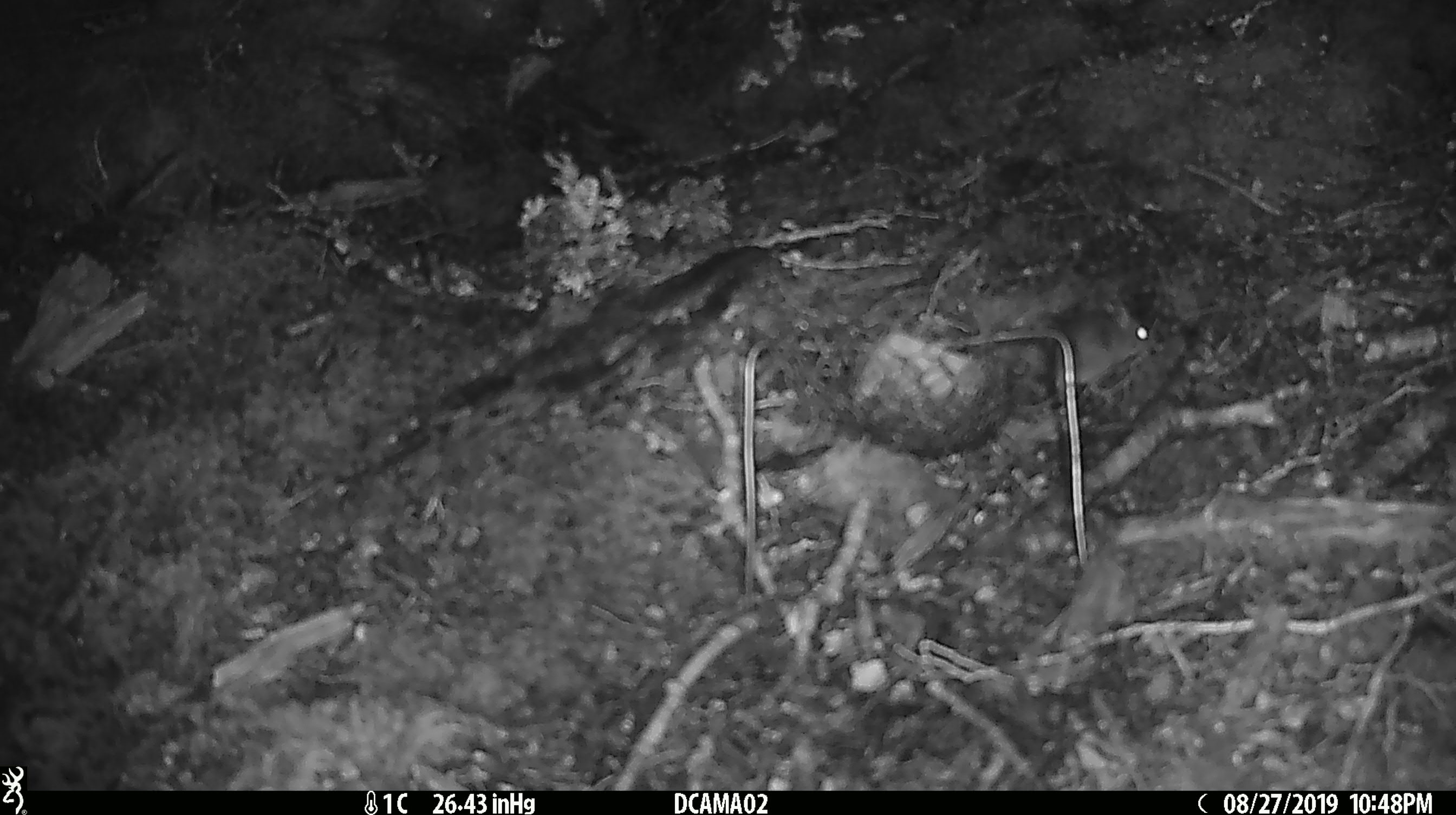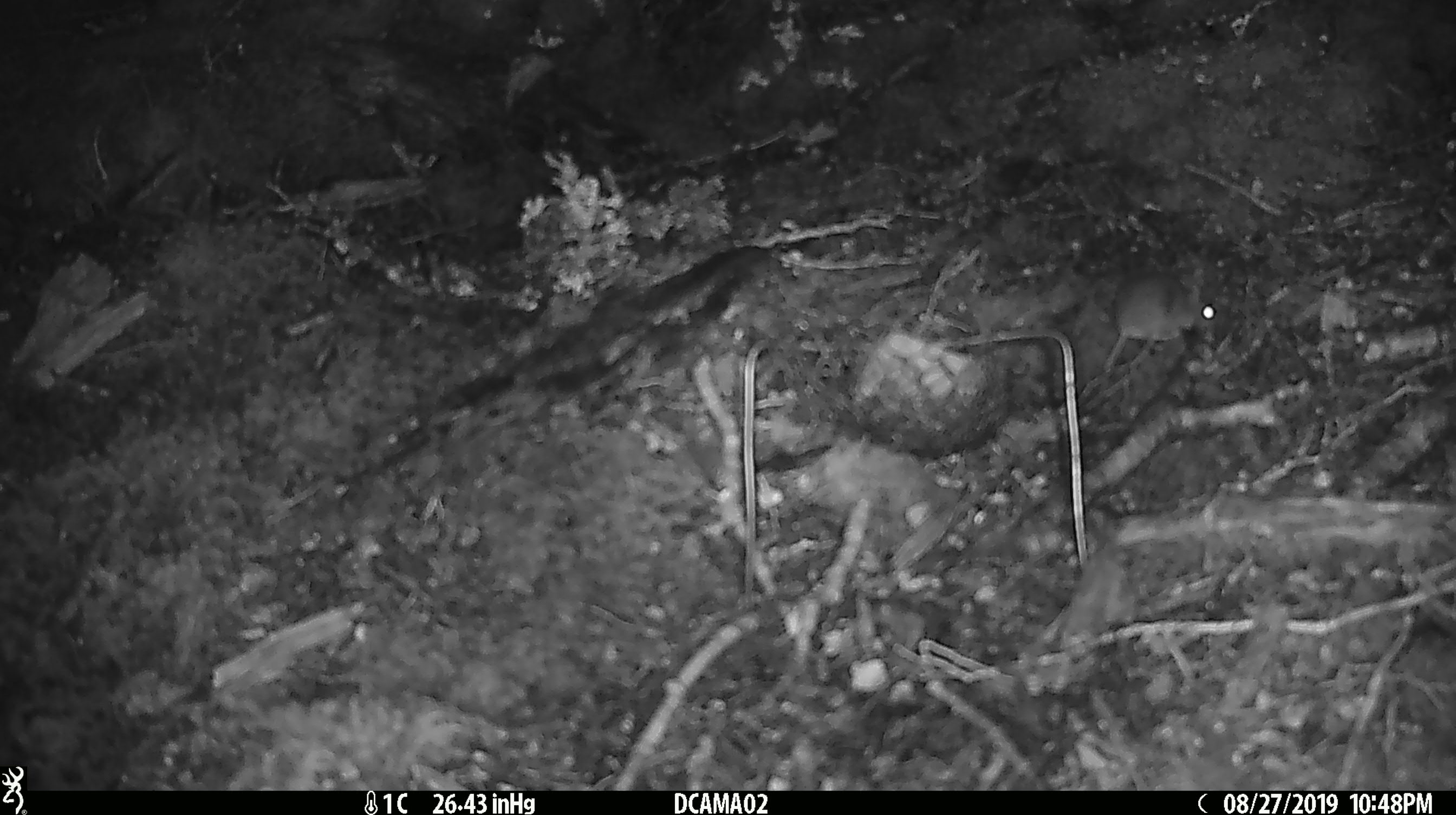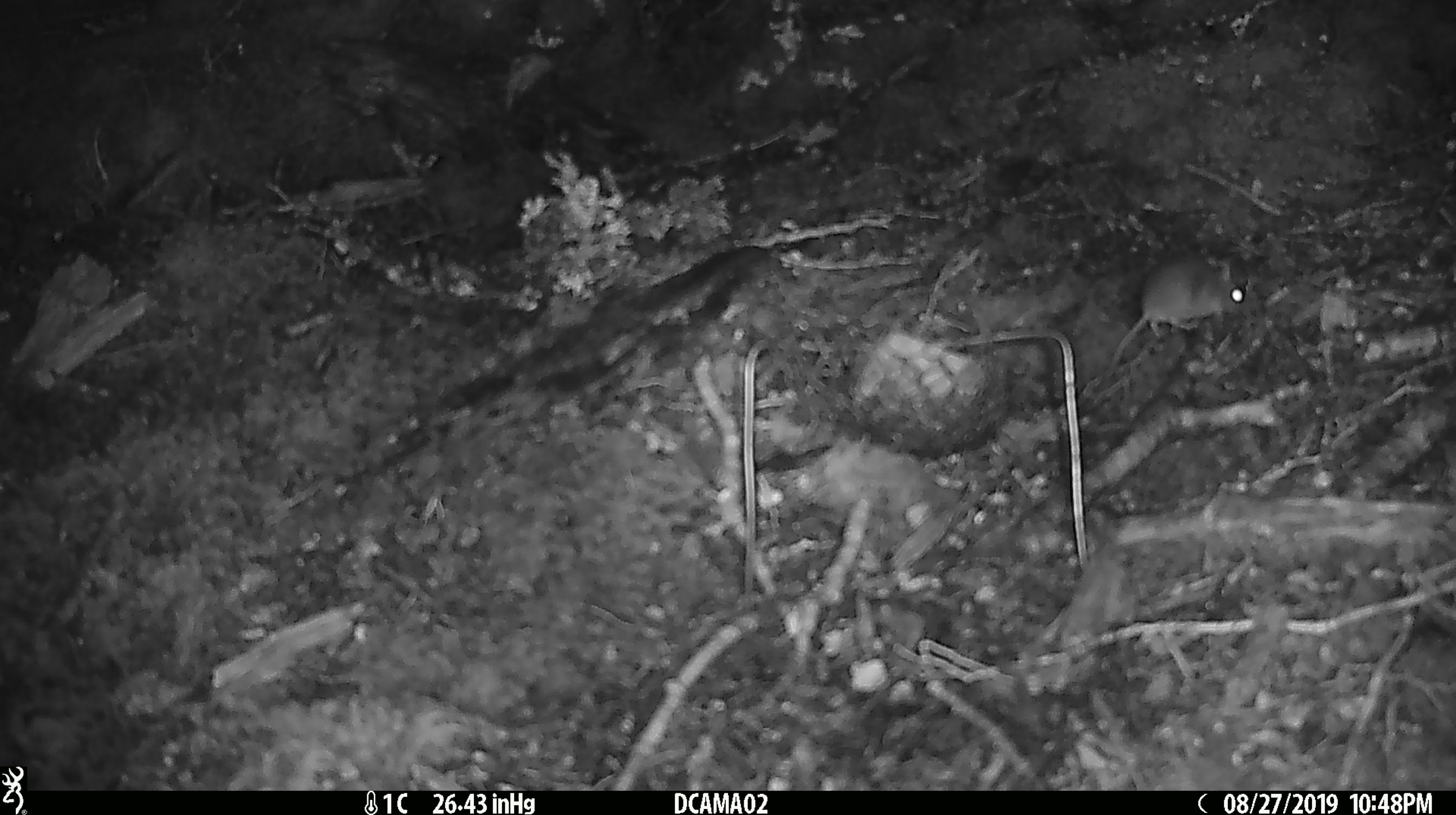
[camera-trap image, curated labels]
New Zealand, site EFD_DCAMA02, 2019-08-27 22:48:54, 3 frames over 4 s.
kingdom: Animalia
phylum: Chordata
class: Mammalia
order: Rodentia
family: Muridae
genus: Mus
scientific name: Mus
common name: mouse